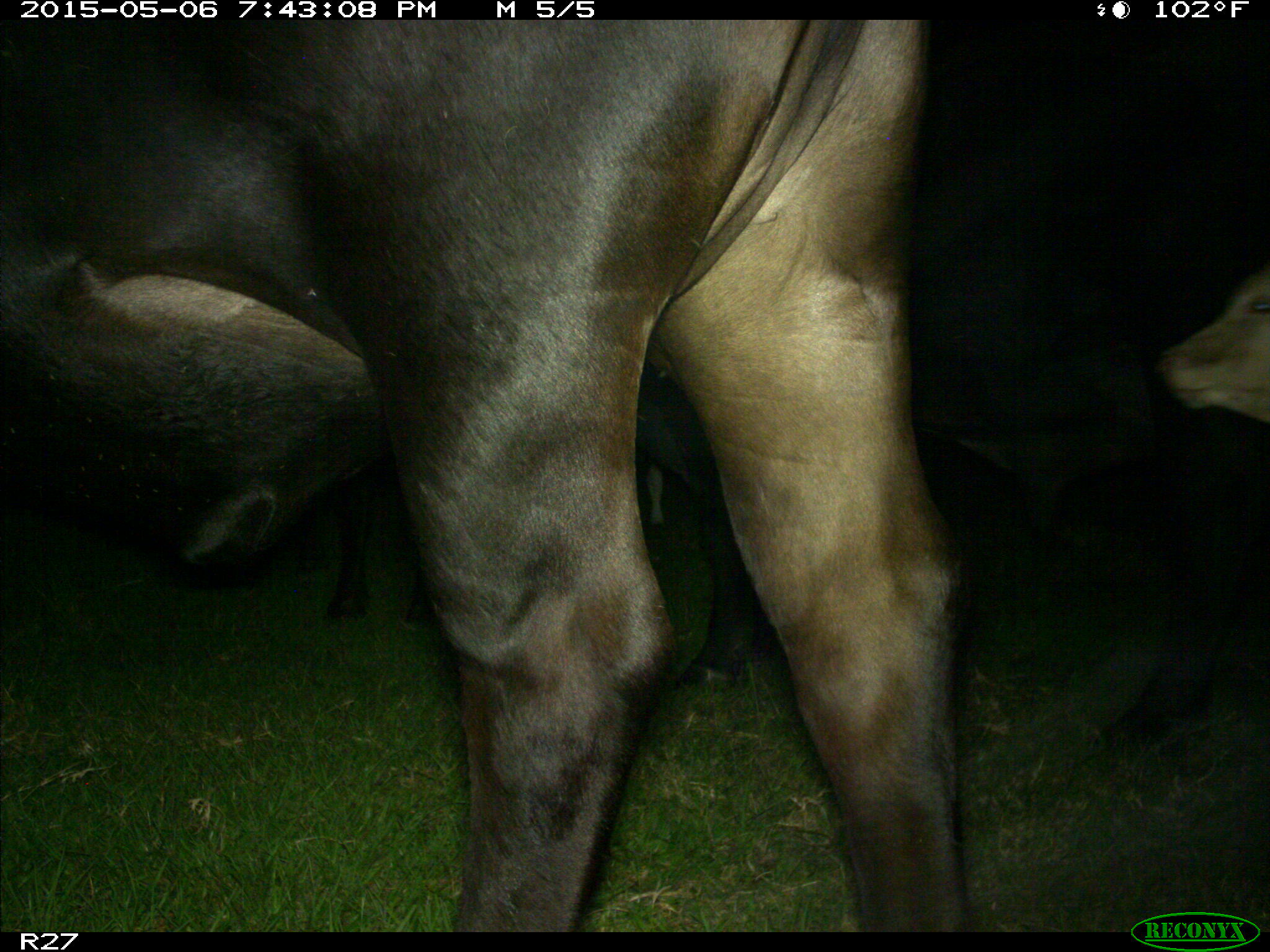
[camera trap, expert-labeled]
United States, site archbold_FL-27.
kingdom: Animalia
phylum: Chordata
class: Mammalia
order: Artiodactyla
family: Bovidae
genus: Bos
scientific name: Bos taurus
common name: domestic cow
Bos taurus (domestic cow).